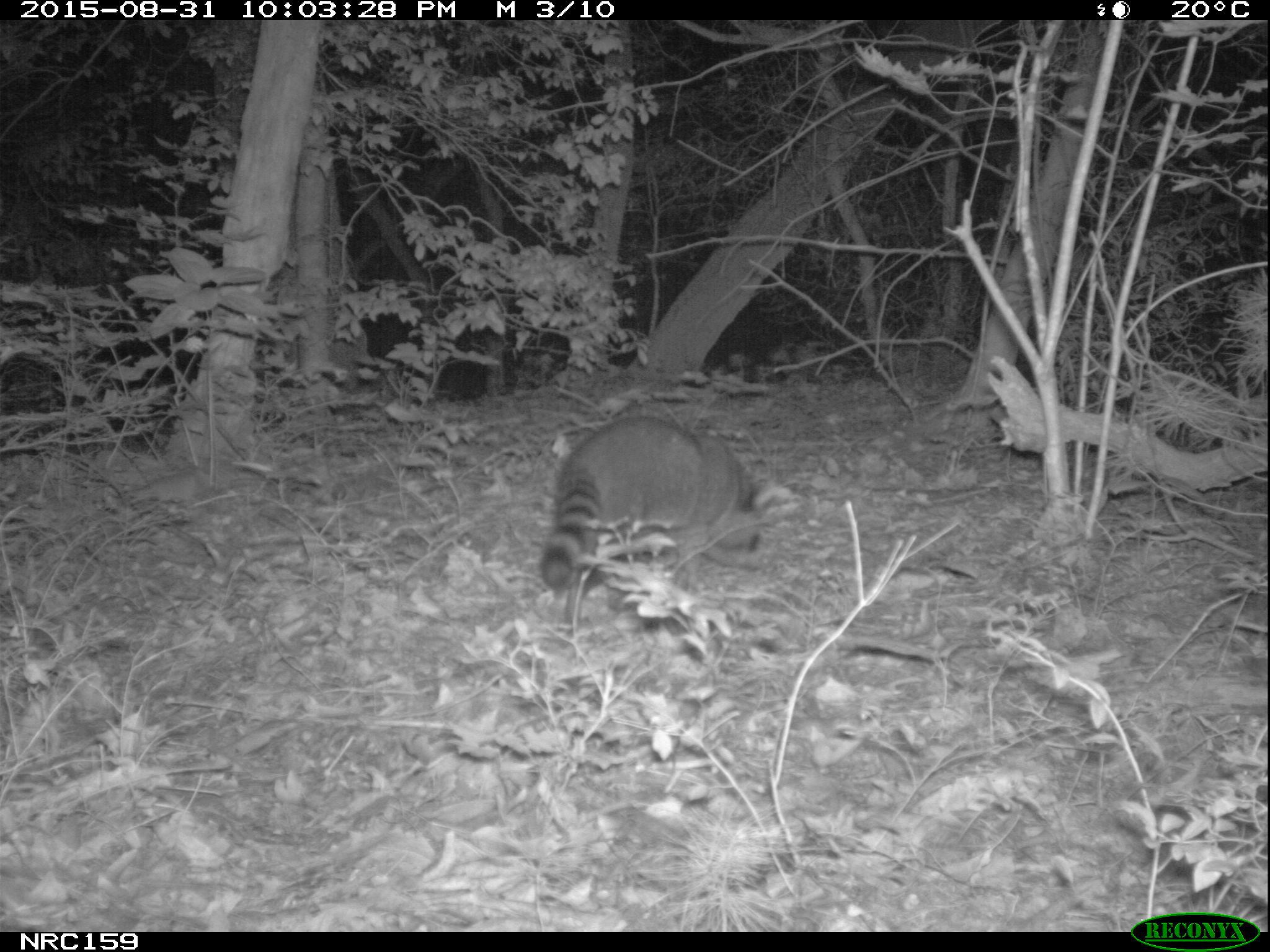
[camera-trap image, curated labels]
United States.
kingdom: Animalia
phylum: Chordata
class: Mammalia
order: Carnivora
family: Procyonidae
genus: Procyon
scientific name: Procyon lotor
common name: northern raccoon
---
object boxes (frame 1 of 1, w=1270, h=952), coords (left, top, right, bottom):
Northern Raccoon: (541, 406, 769, 601)